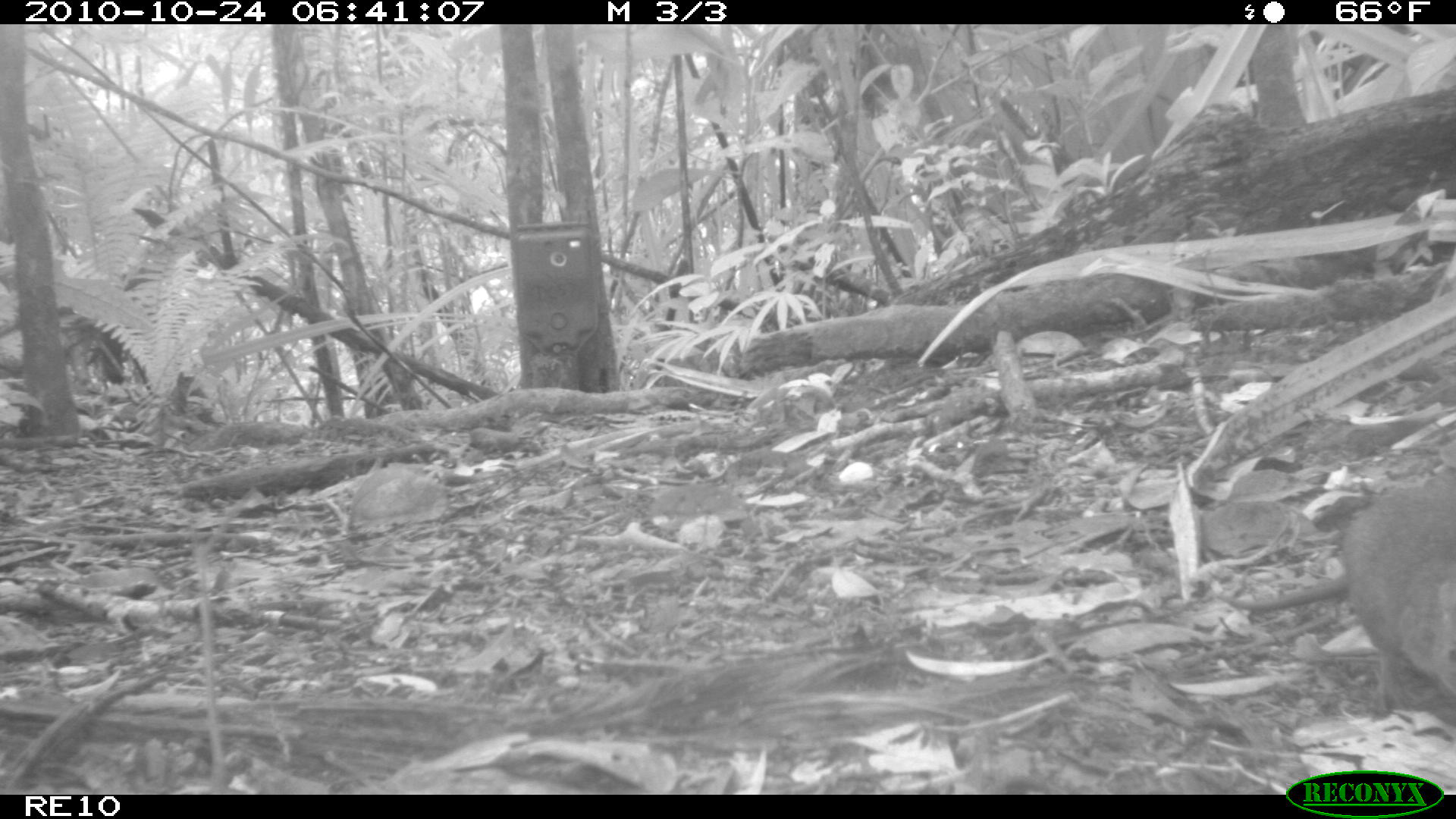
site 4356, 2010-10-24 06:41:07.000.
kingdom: Animalia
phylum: Chordata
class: Mammalia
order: Rodentia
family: Muridae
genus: Rattus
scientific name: Rattus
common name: rodent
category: unknown rat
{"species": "unknown rat (rodent) (Rattus)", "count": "1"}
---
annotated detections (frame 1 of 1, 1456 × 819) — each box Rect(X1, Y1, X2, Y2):
unknown rat: Rect(1336, 454, 1454, 725)